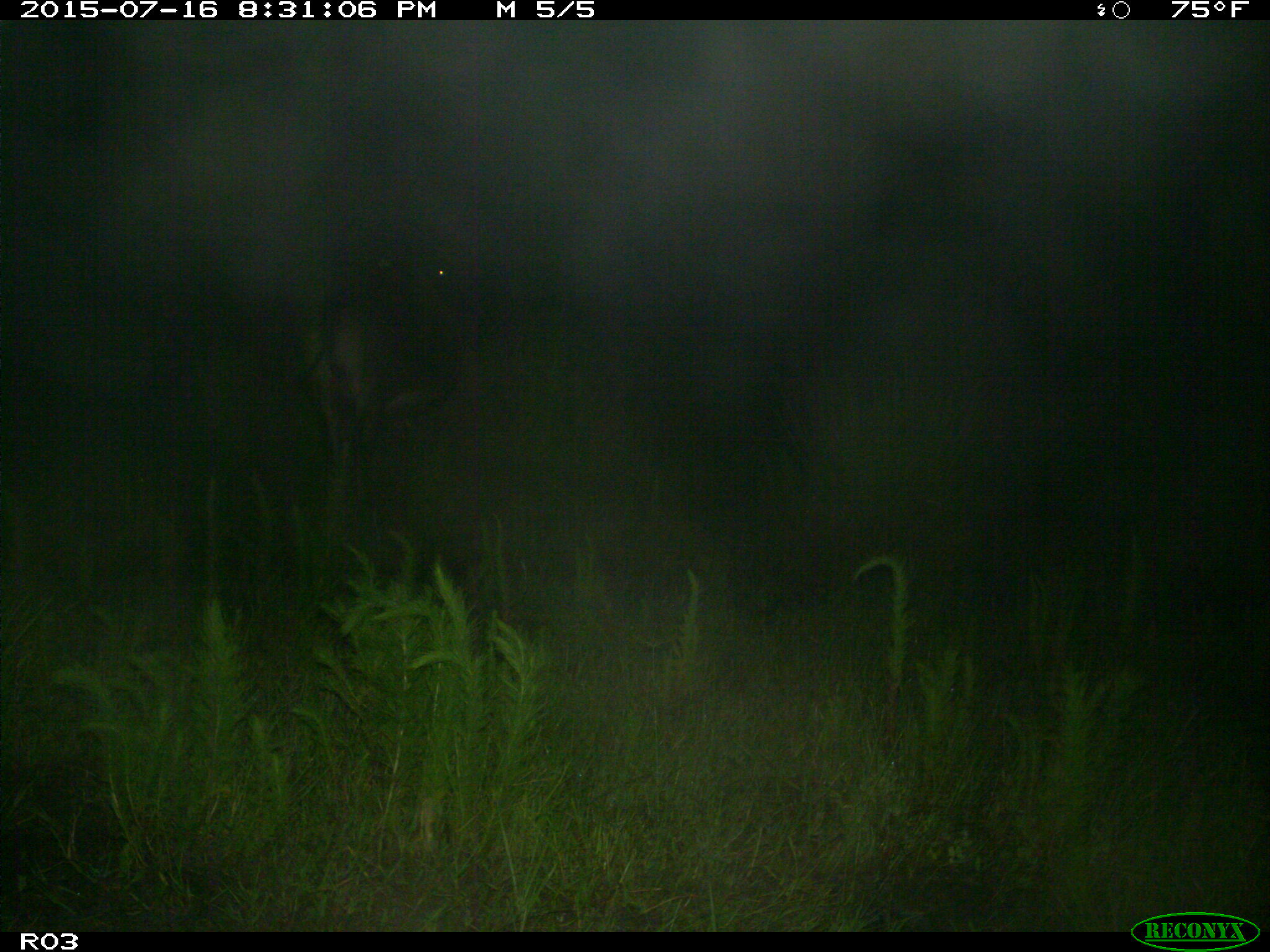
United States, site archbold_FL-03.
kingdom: Animalia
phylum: Chordata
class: Mammalia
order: Artiodactyla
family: Bovidae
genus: Bos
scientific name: Bos taurus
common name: domestic cow